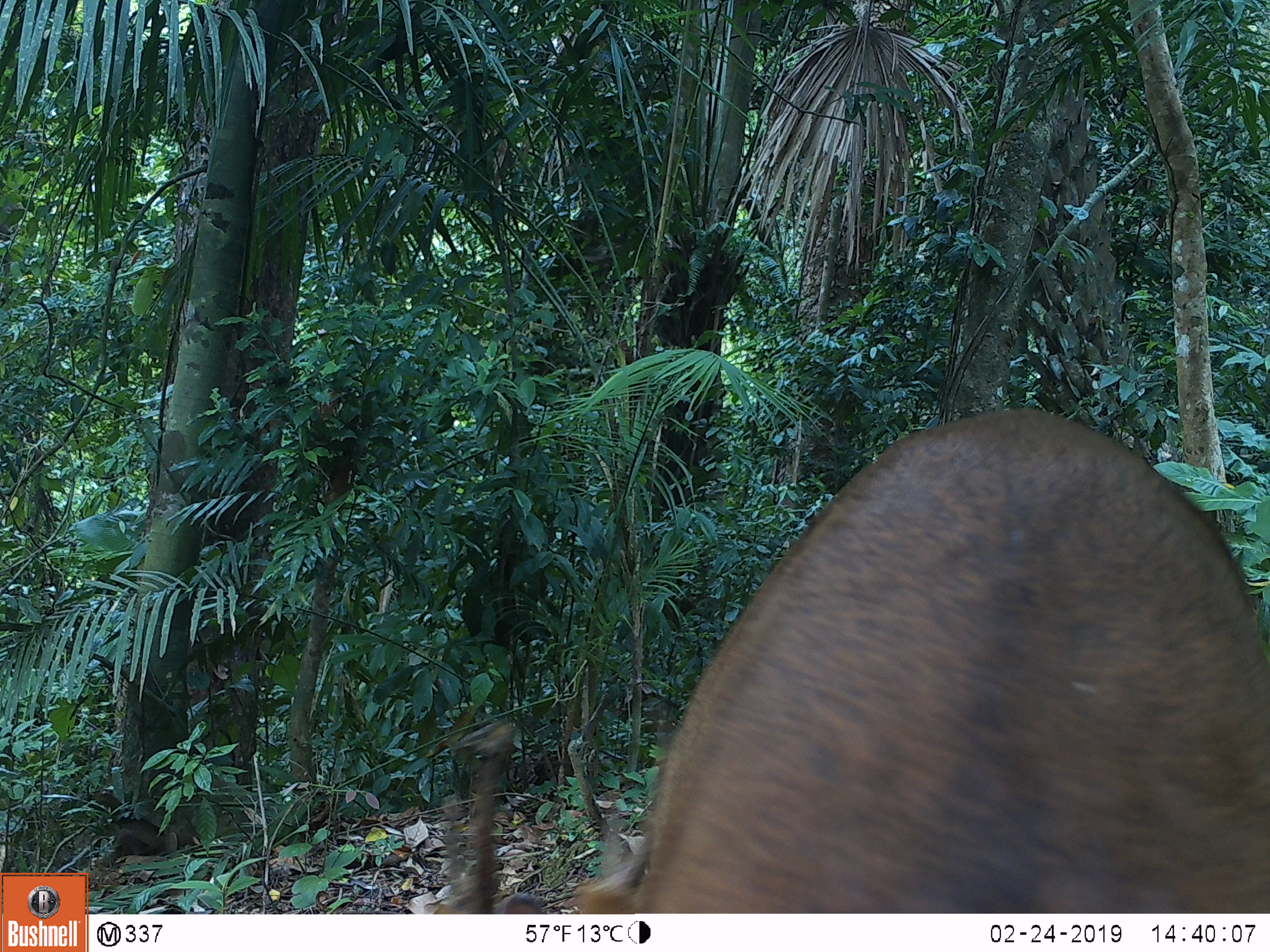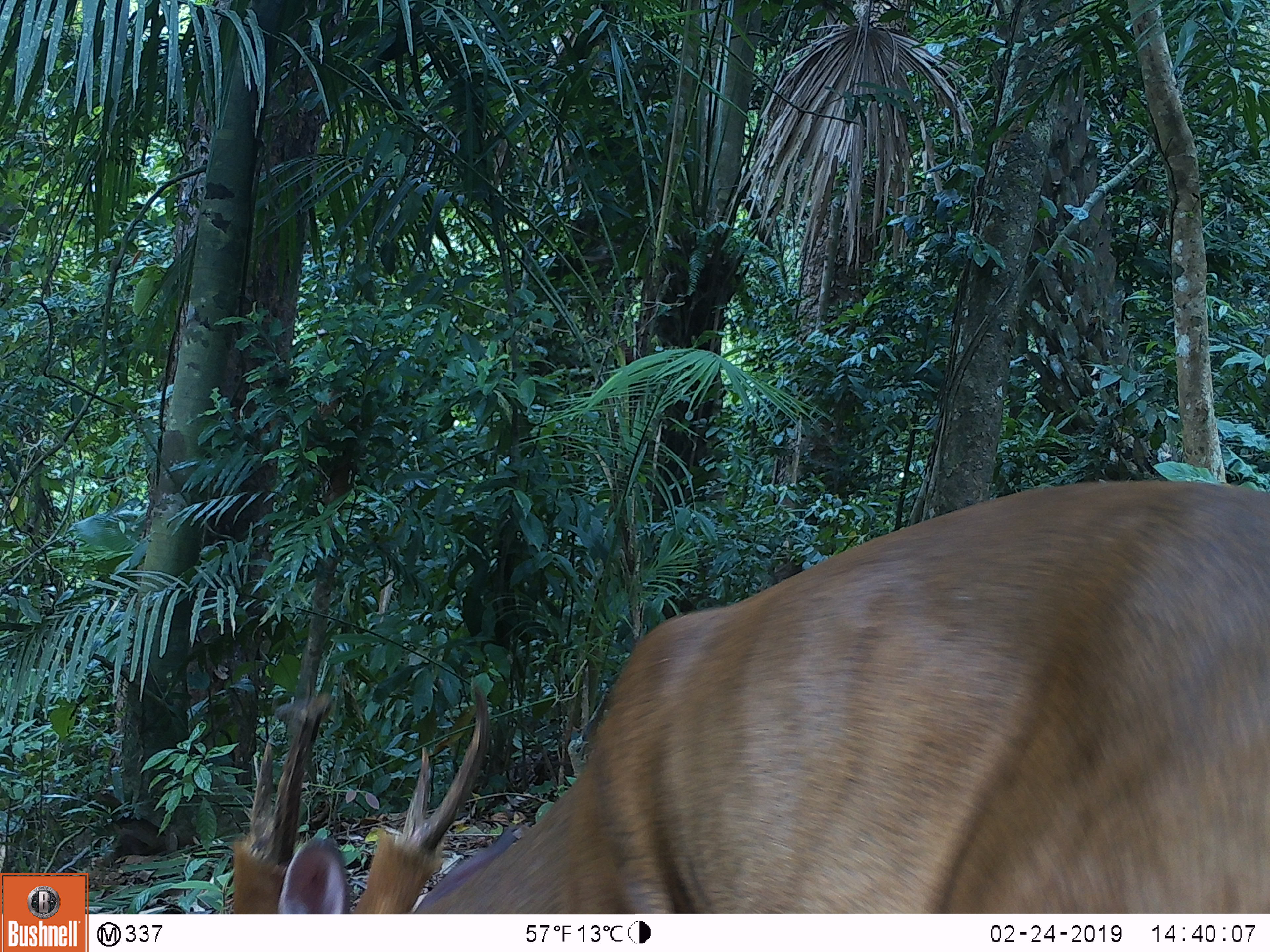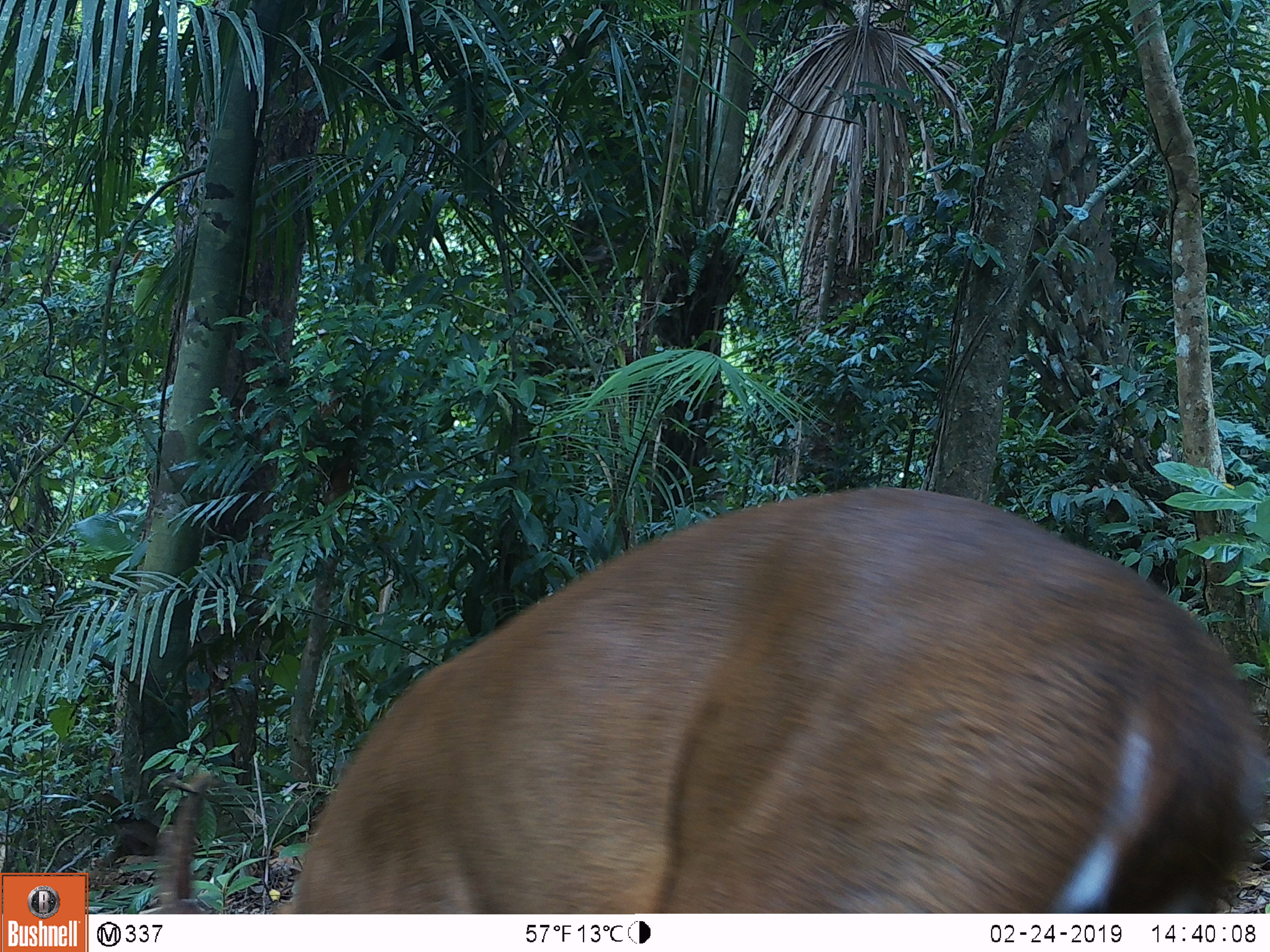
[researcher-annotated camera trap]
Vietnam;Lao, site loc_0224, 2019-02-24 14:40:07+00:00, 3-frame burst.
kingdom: Animalia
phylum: Chordata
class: Mammalia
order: Artiodactyla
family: Cervidae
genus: Muntiacus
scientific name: Muntiacus vuquangensis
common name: large-antlered muntjac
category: large antlered muntjac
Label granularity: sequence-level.